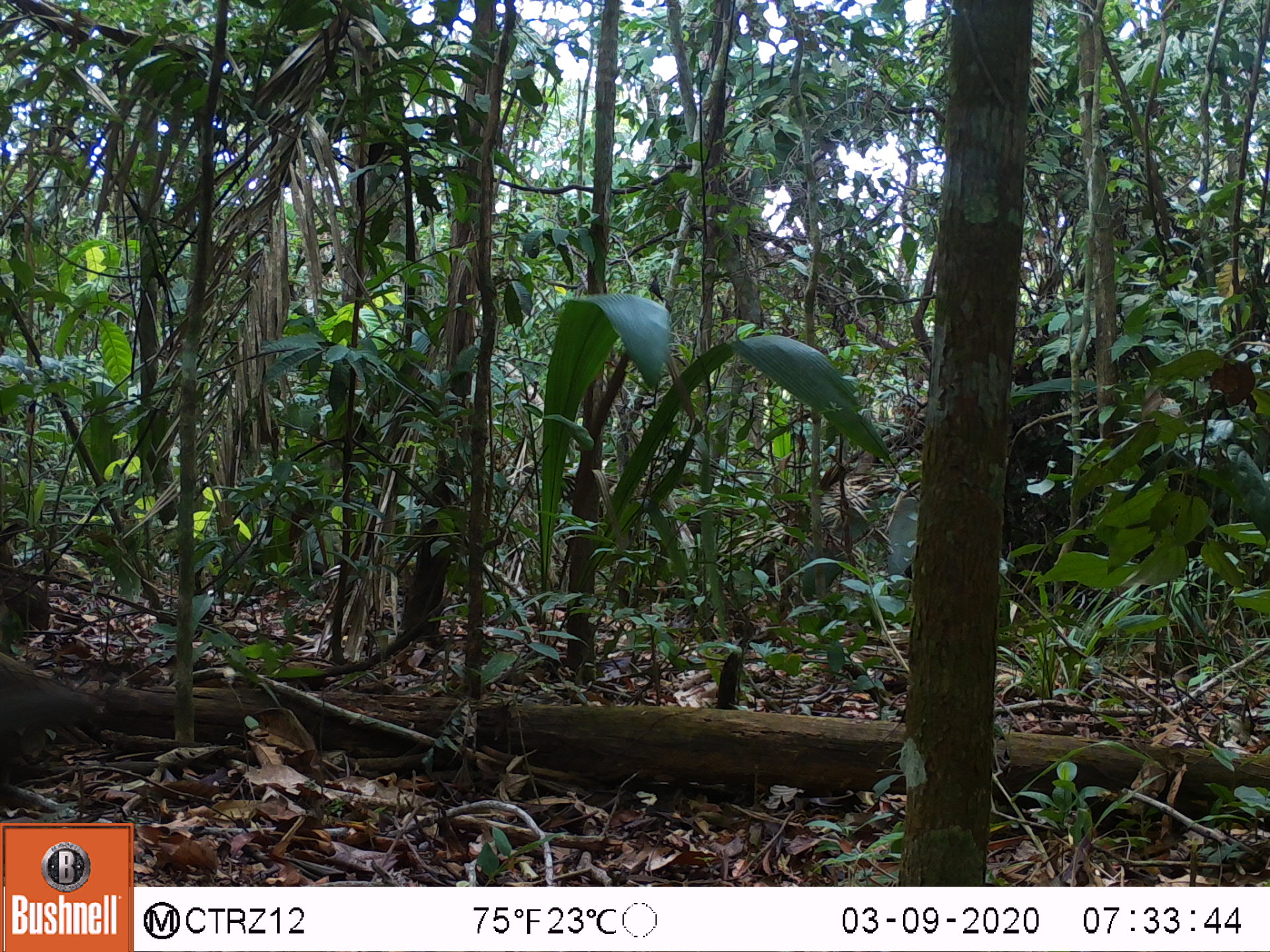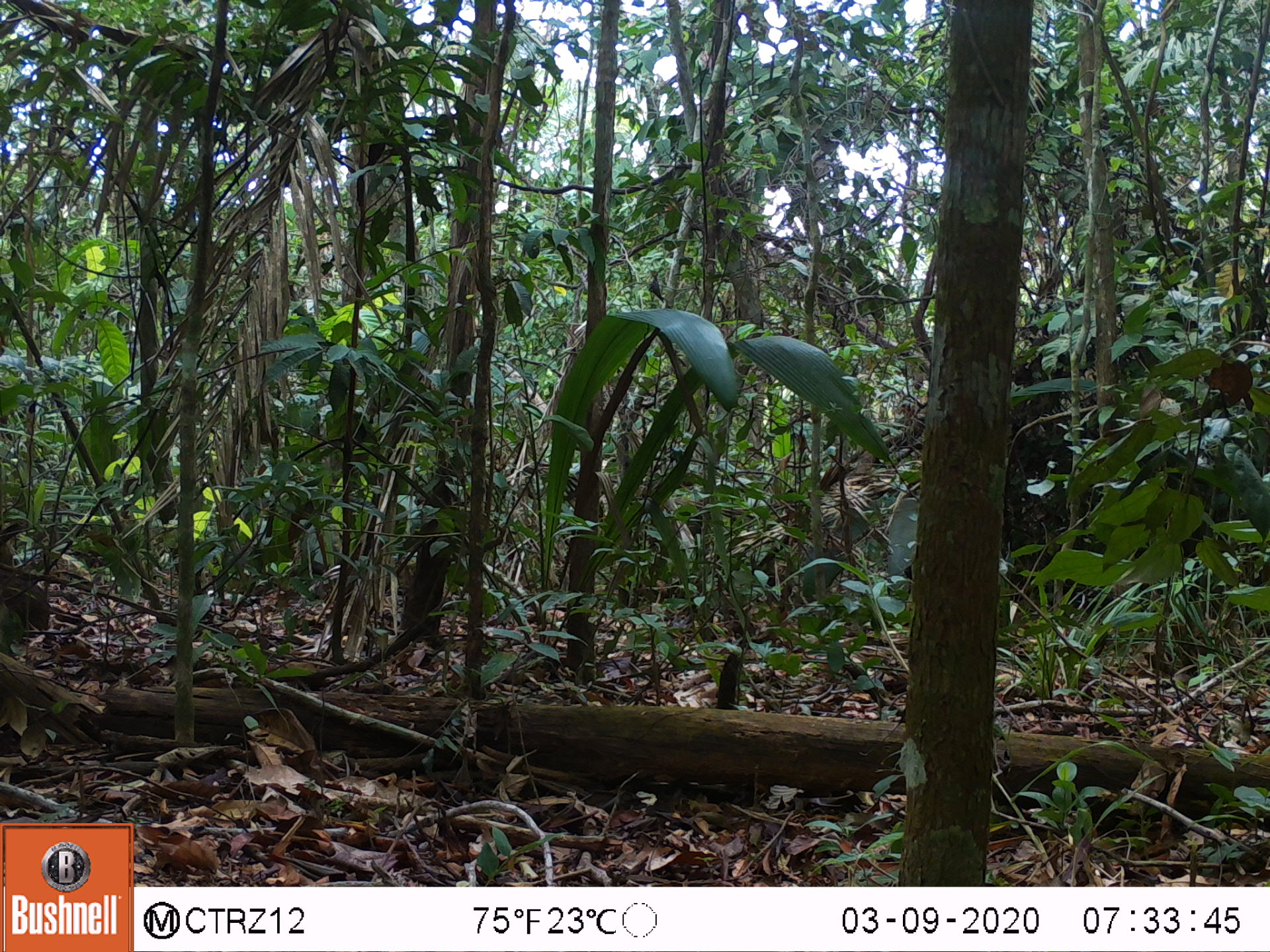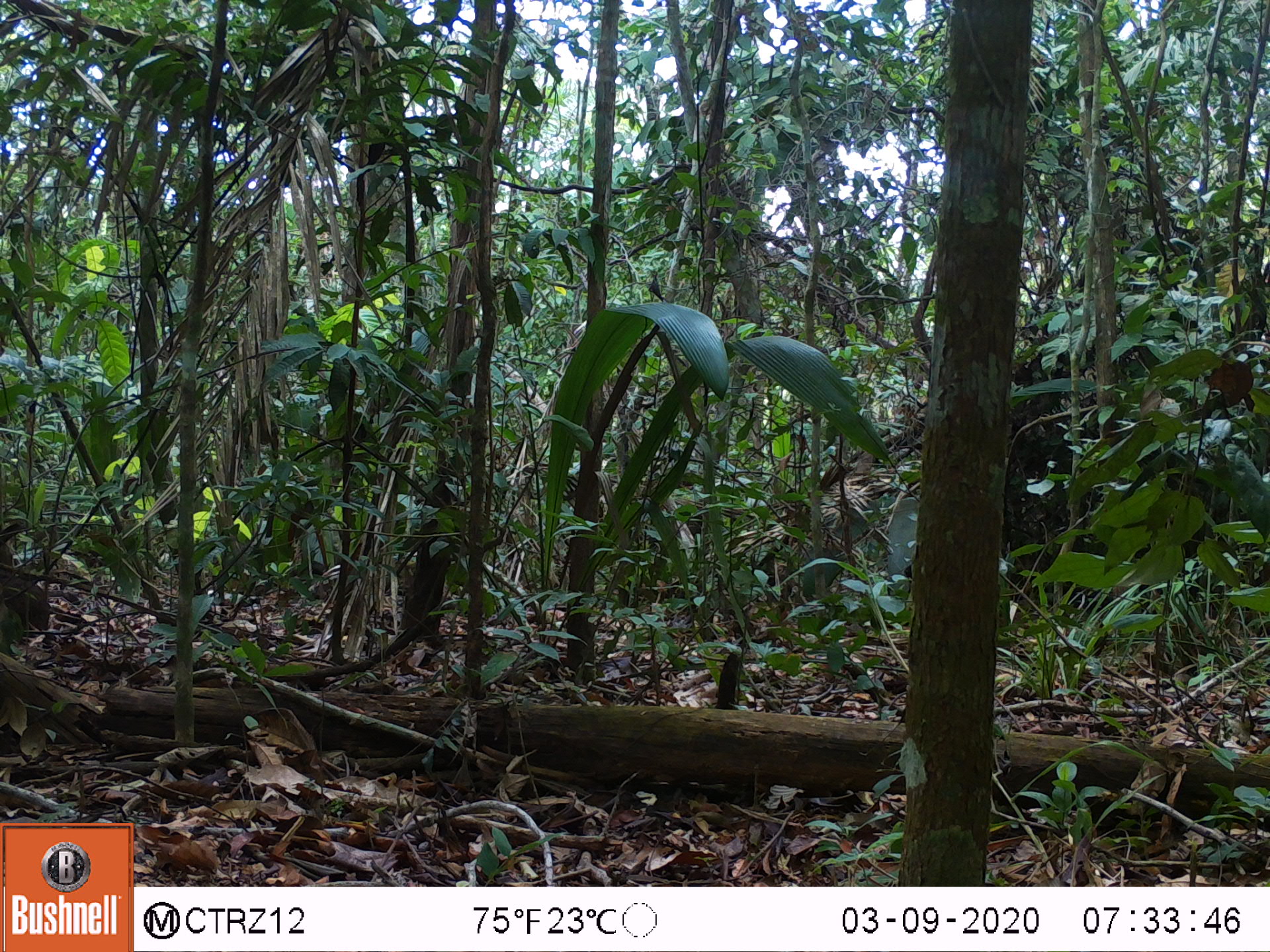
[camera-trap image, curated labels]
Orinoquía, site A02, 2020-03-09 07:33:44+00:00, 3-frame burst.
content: unidentified animal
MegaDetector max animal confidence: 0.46